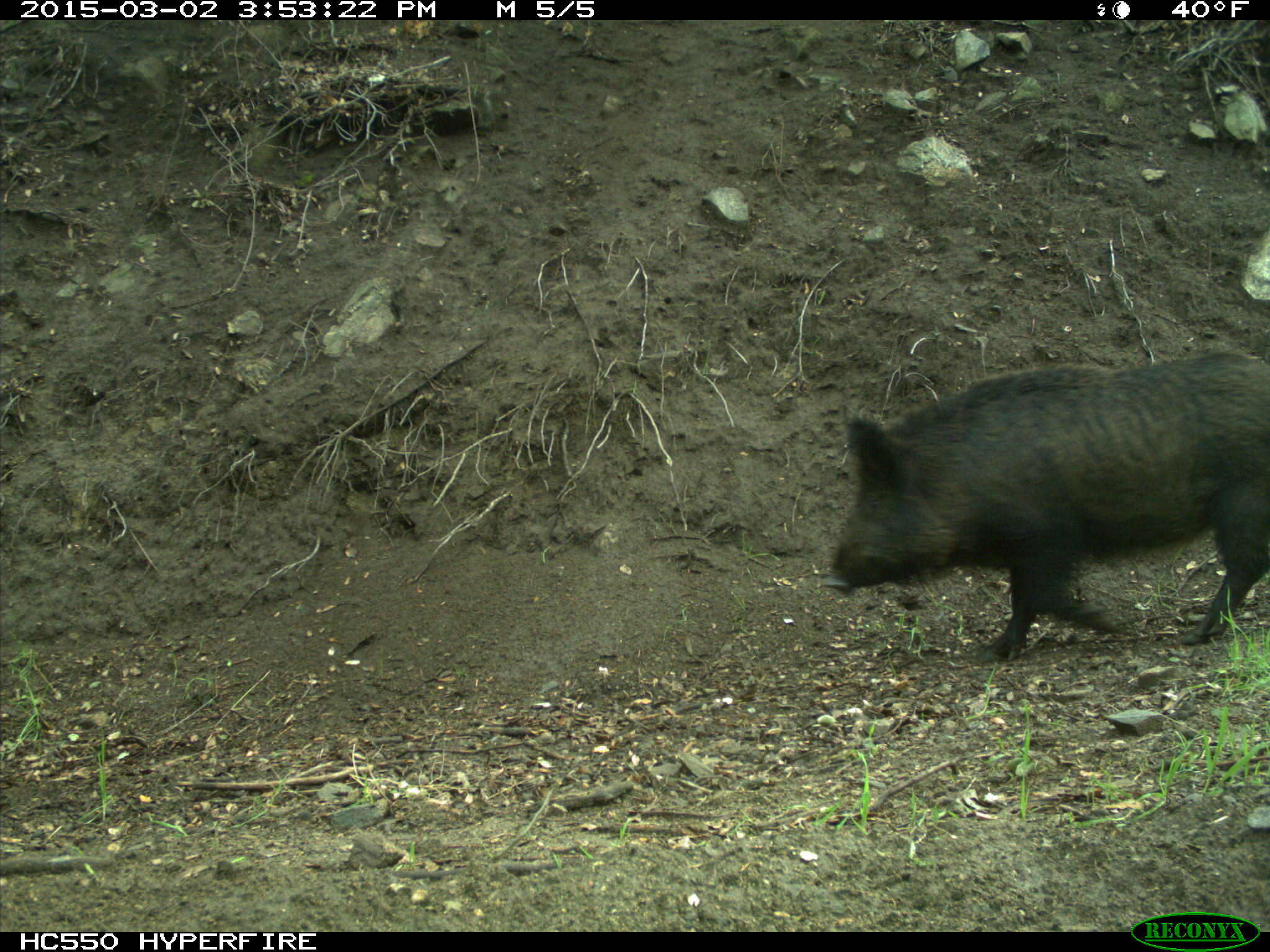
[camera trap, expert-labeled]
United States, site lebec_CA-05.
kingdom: Animalia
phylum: Chordata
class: Mammalia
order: Artiodactyla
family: Suidae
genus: Sus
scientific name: Sus scrofa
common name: wild boar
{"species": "Sus scrofa (wild boar)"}